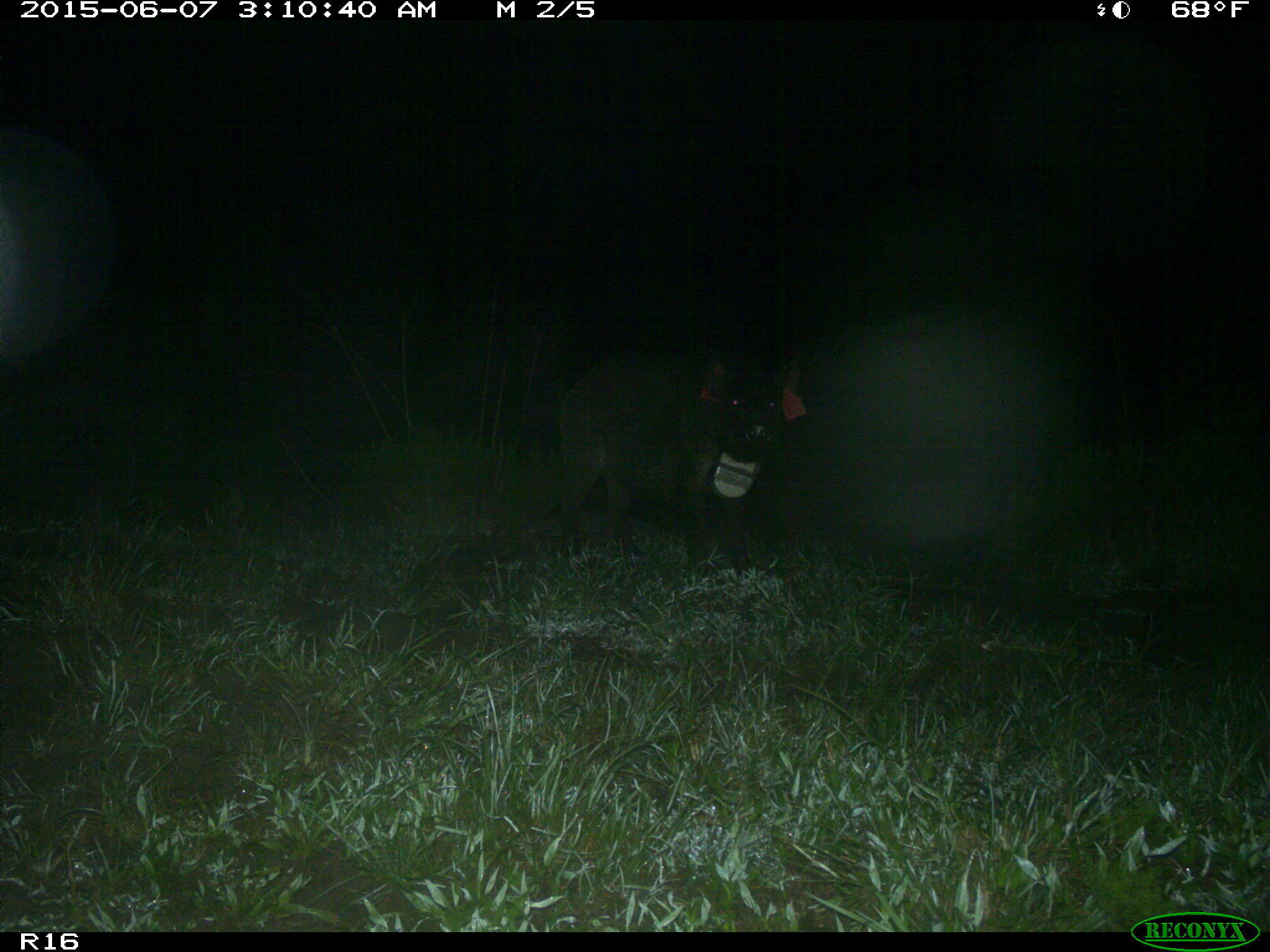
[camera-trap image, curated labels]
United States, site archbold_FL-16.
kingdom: Animalia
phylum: Chordata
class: Mammalia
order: Artiodactyla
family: Suidae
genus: Sus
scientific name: Sus scrofa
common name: wild boar